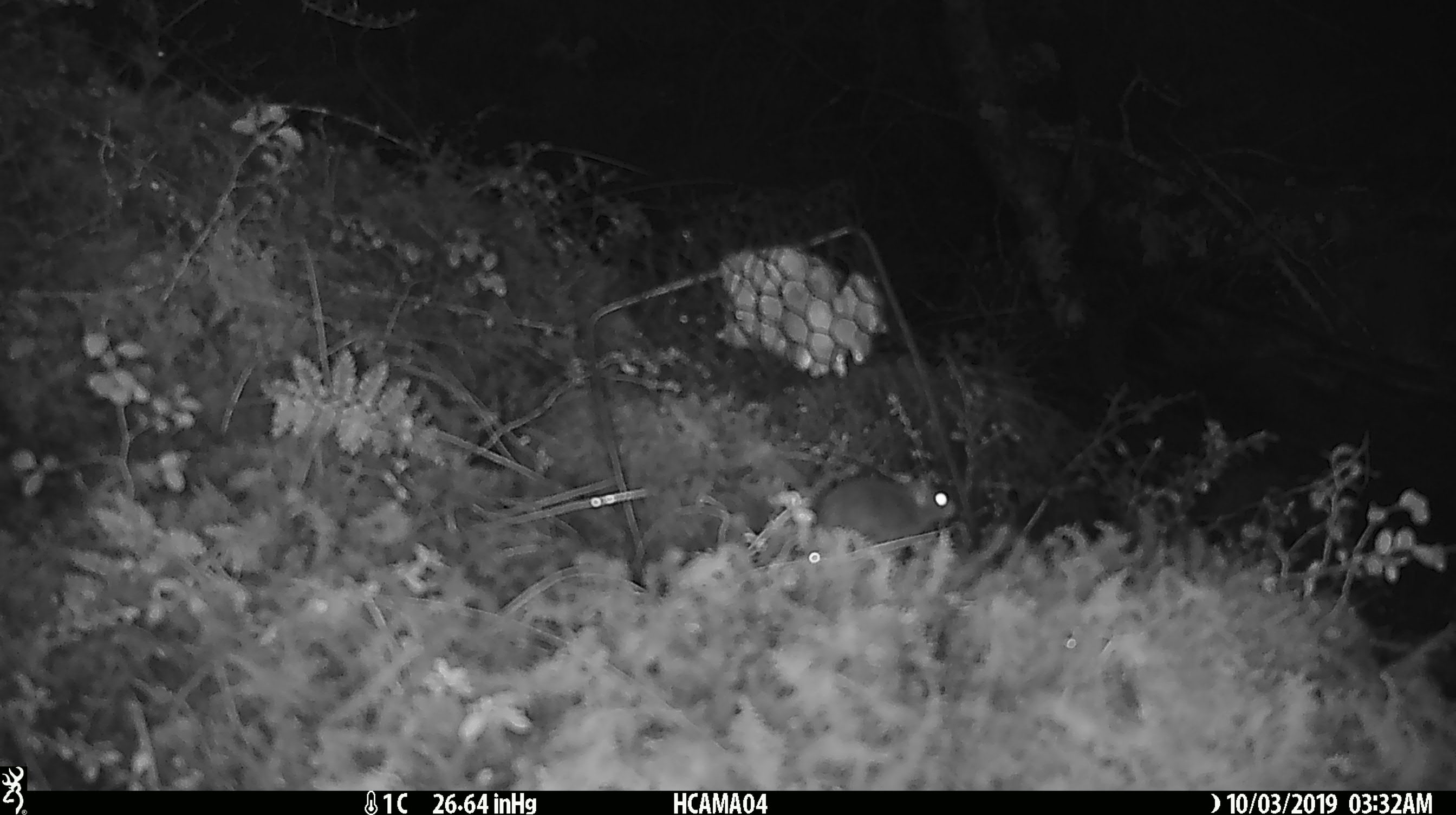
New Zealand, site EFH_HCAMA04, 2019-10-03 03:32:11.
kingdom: Animalia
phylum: Chordata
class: Mammalia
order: Rodentia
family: Muridae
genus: Mus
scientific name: Mus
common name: mouse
Mouse (Mus).